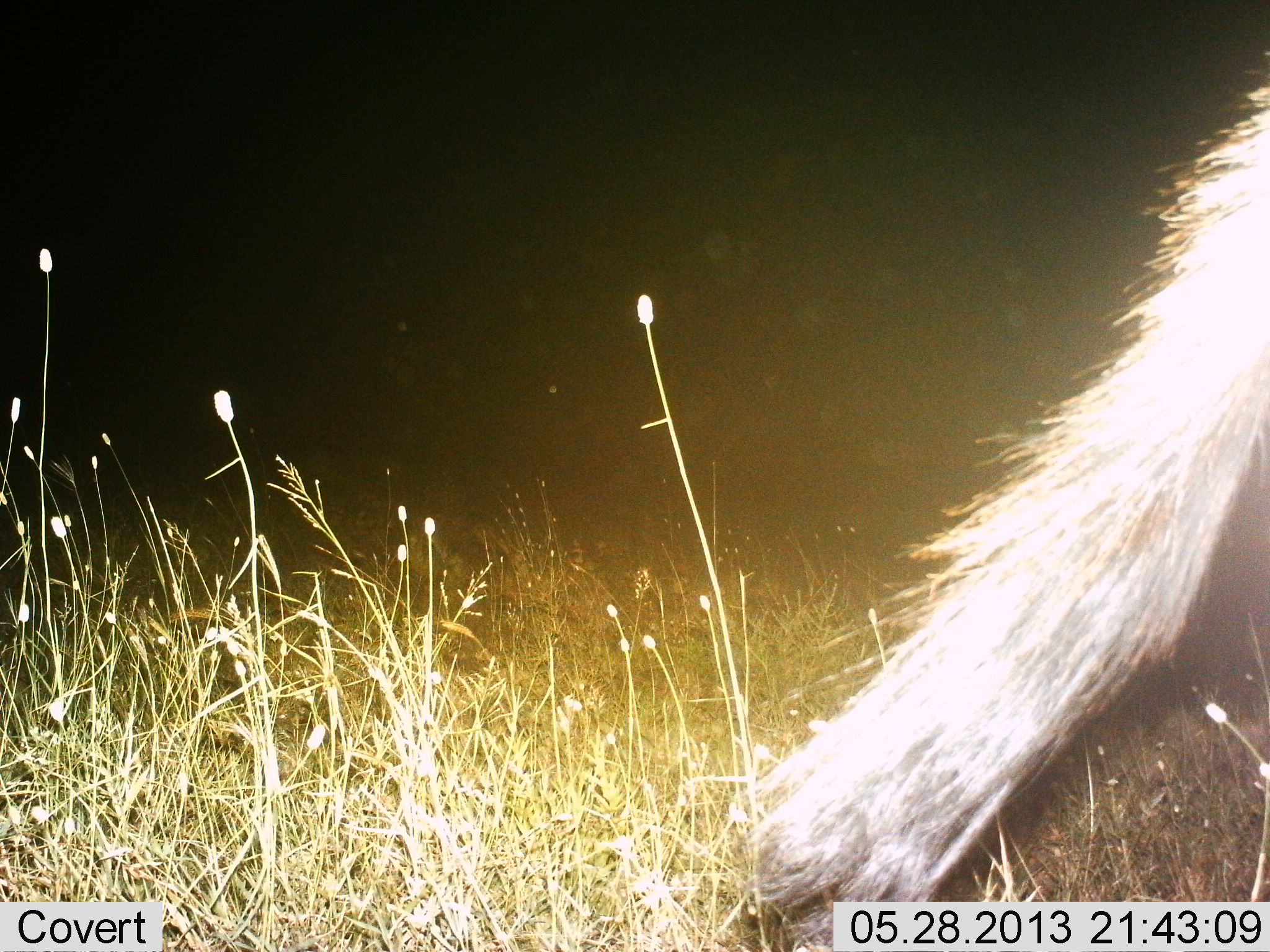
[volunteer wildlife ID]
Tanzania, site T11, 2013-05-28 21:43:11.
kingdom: Animalia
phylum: Chordata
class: Mammalia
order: Carnivora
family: Hyaenidae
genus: Crocuta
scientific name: Crocuta crocuta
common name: spotted hyena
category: hyenaspotted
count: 1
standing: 50%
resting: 0%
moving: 50%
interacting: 0%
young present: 0%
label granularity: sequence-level